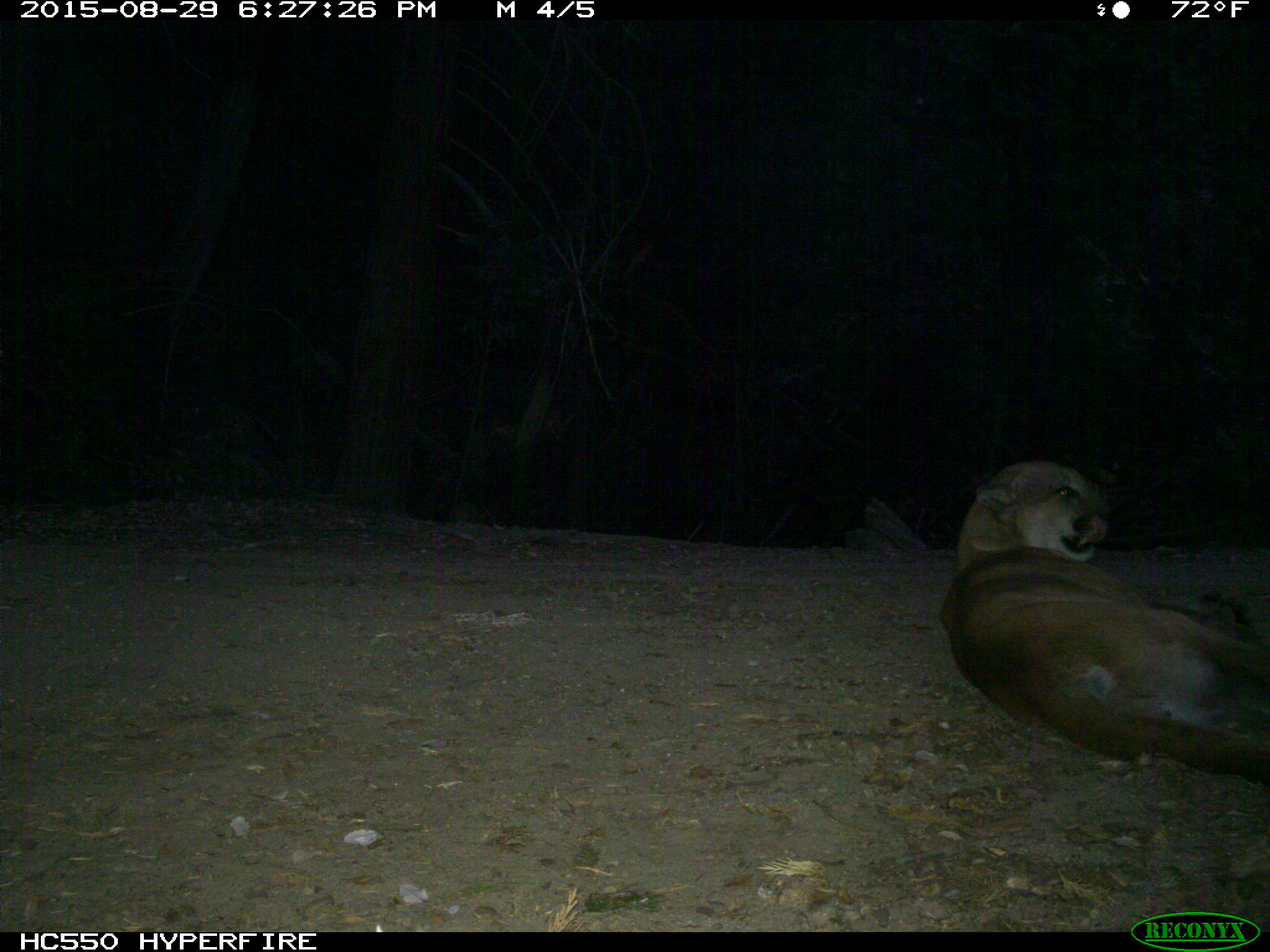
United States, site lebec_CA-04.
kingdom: Animalia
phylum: Chordata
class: Mammalia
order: Carnivora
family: Felidae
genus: Puma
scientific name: Puma concolor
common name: mountain lion